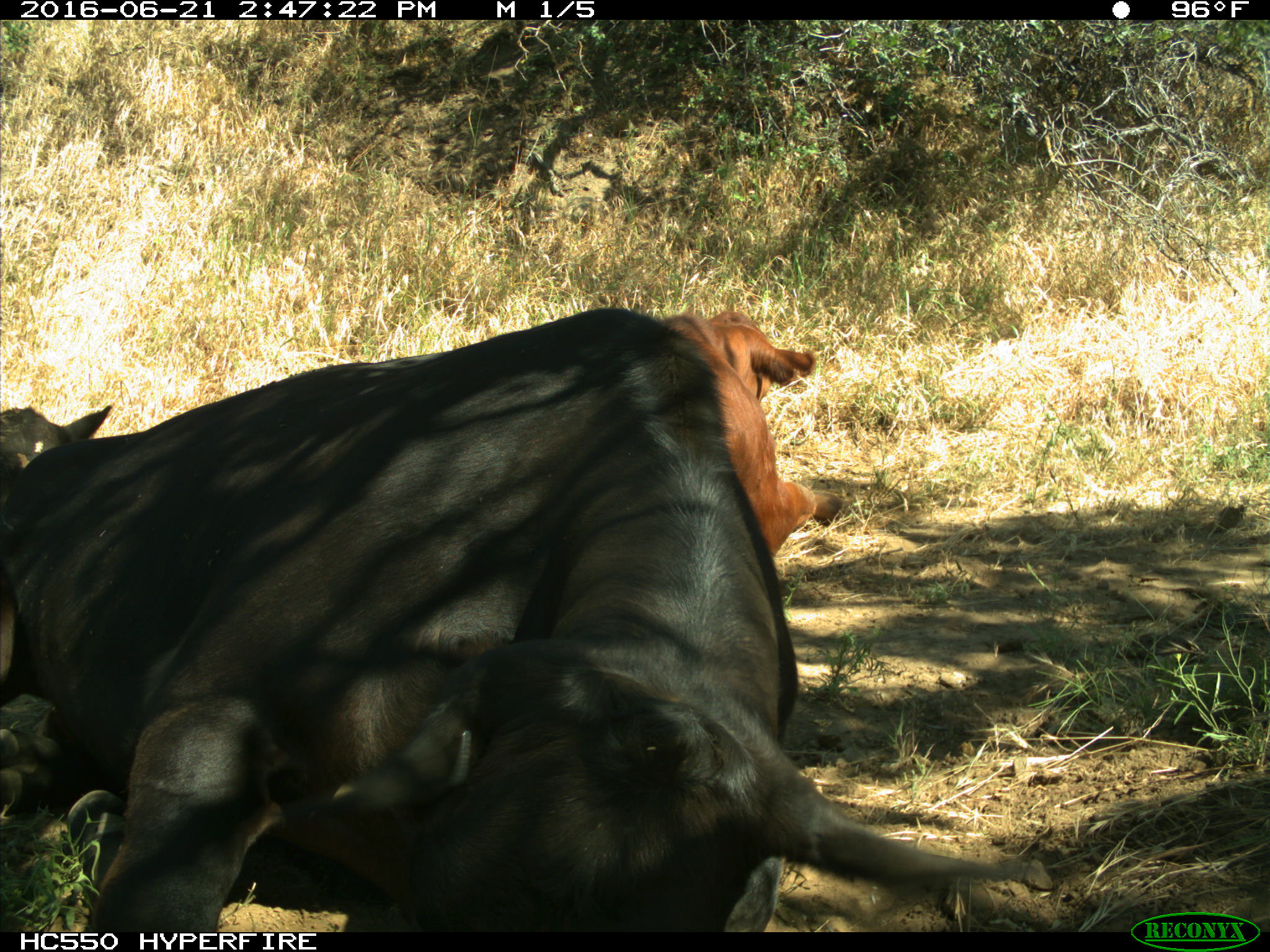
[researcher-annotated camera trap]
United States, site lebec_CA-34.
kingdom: Animalia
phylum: Chordata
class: Mammalia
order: Artiodactyla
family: Bovidae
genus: Bos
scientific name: Bos taurus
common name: domestic cow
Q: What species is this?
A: Bos taurus (domestic cow).